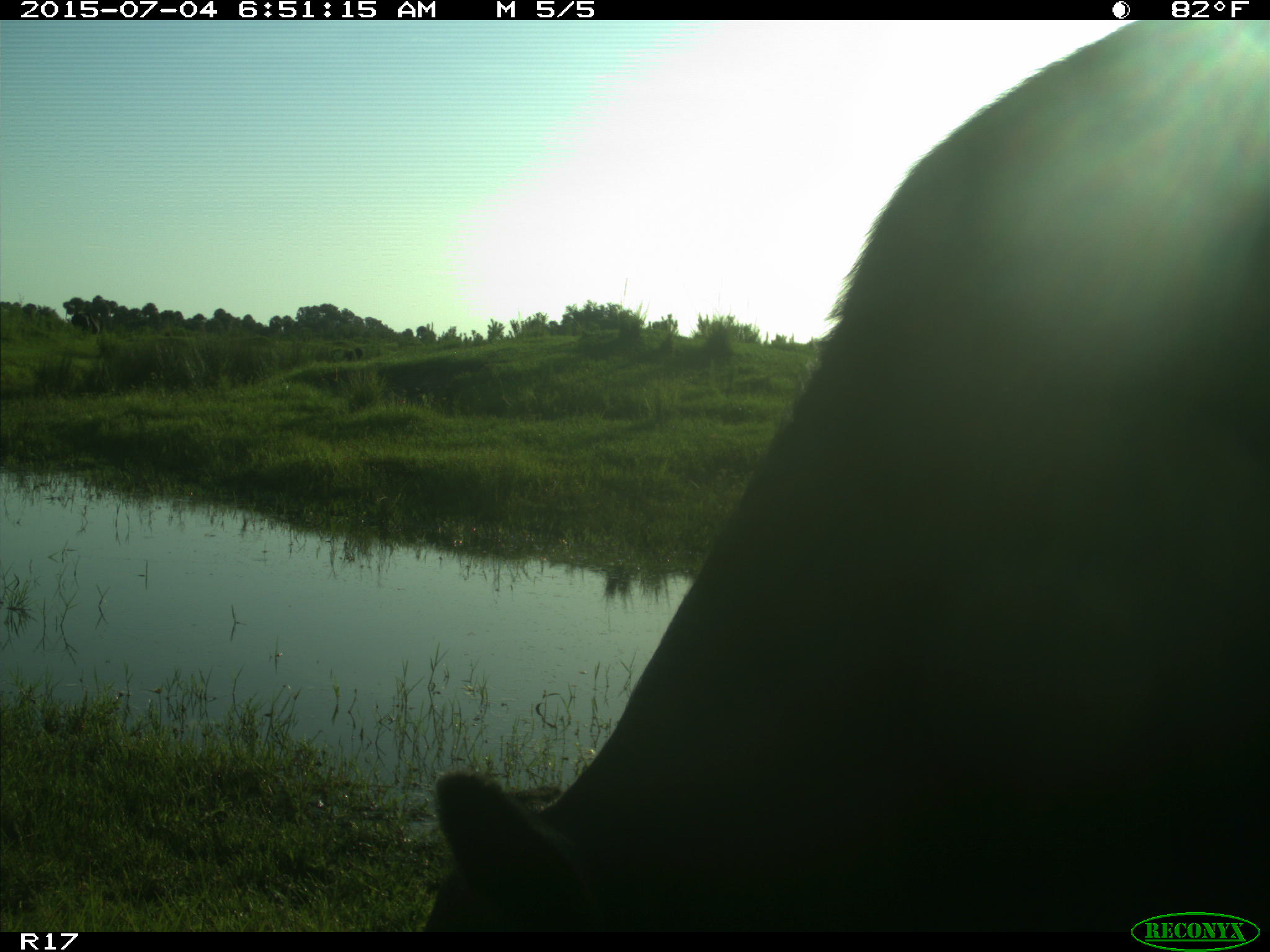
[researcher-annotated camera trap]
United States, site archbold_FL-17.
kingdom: Animalia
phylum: Chordata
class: Mammalia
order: Artiodactyla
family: Bovidae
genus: Bos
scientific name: Bos taurus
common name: domestic cow